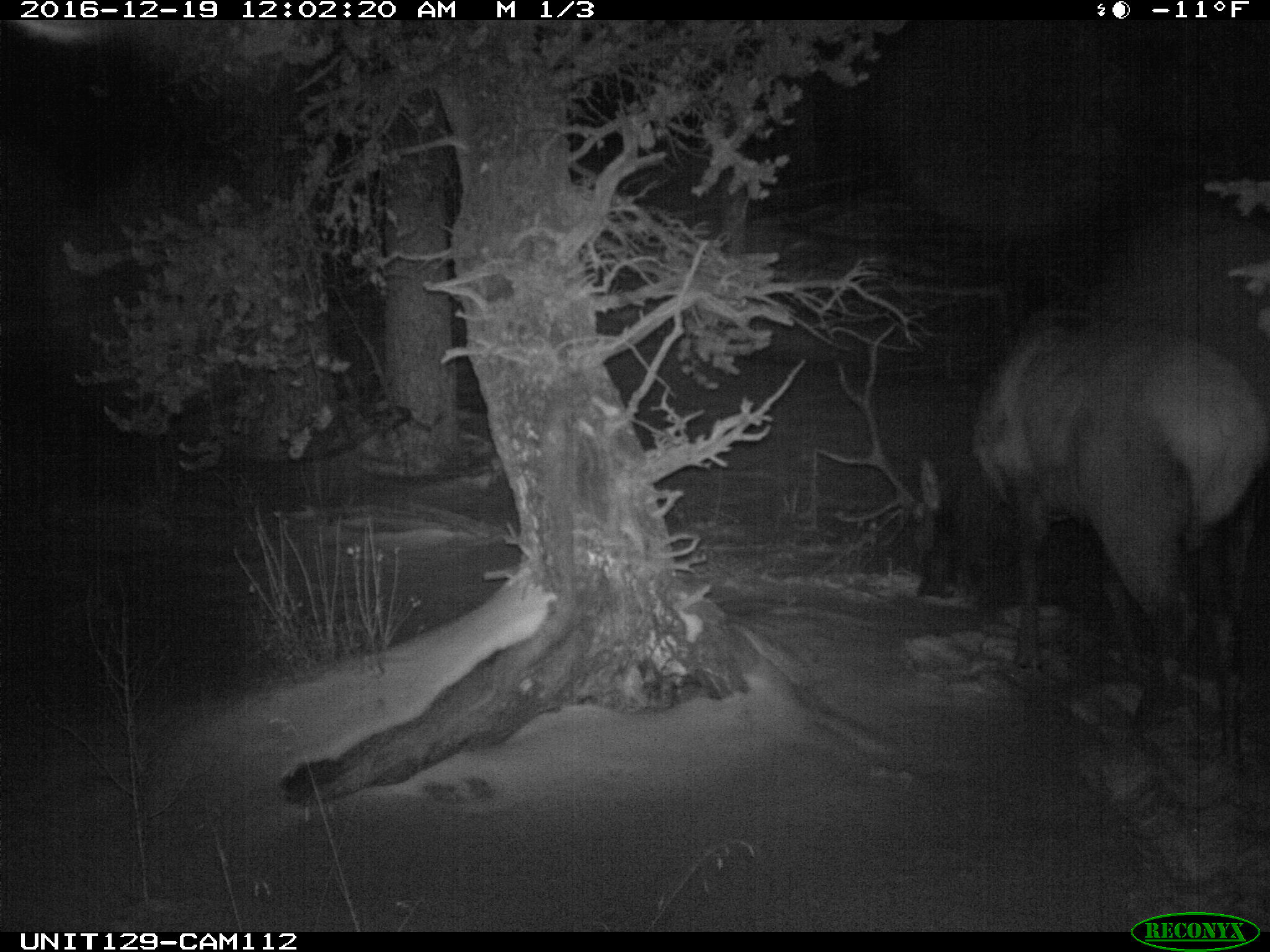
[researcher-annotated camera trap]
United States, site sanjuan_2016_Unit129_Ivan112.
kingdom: Animalia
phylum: Chordata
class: Mammalia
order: Artiodactyla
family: Cervidae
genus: Cervus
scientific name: Cervus elaphus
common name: red deer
Cervus elaphus (red deer).